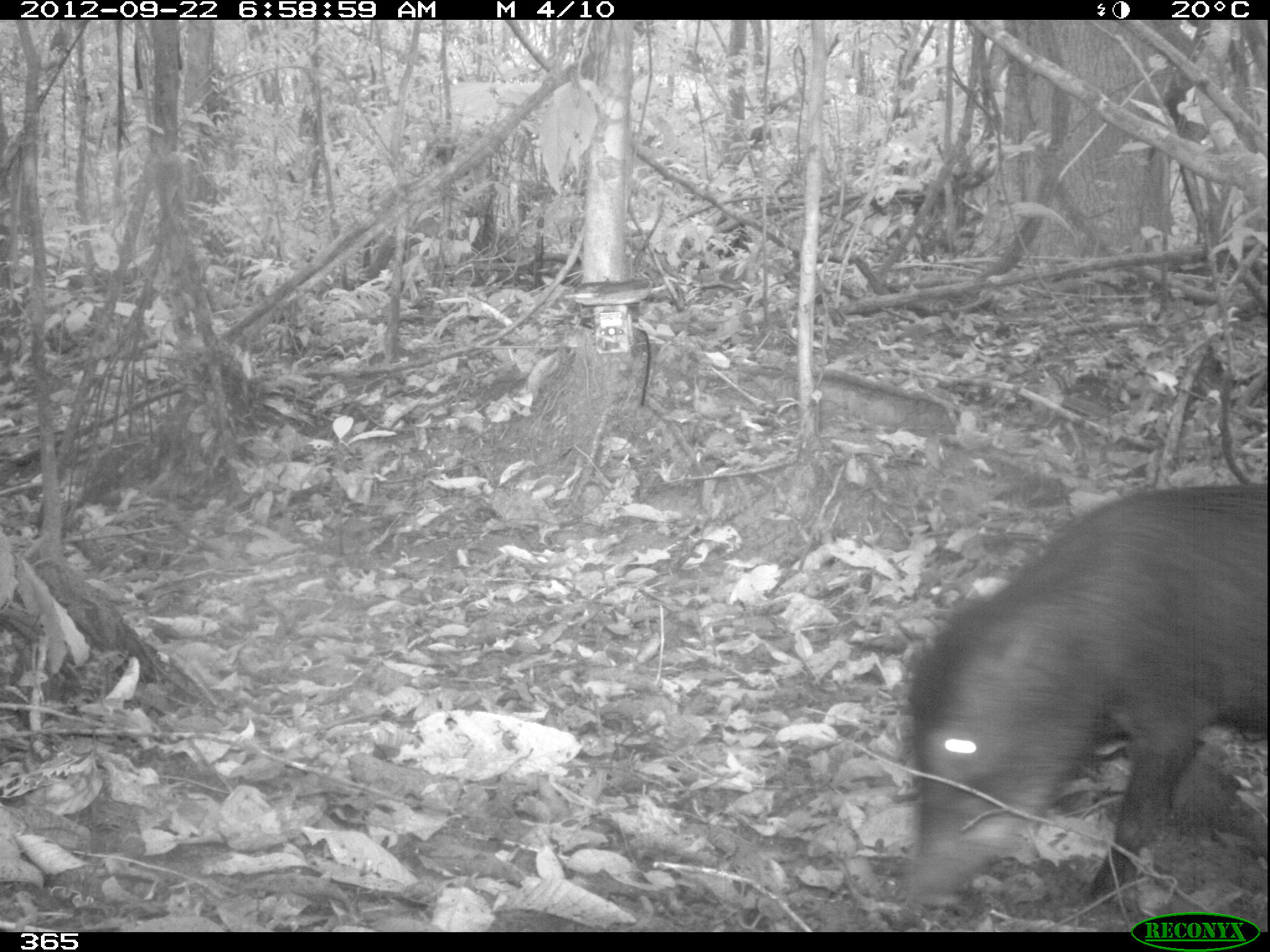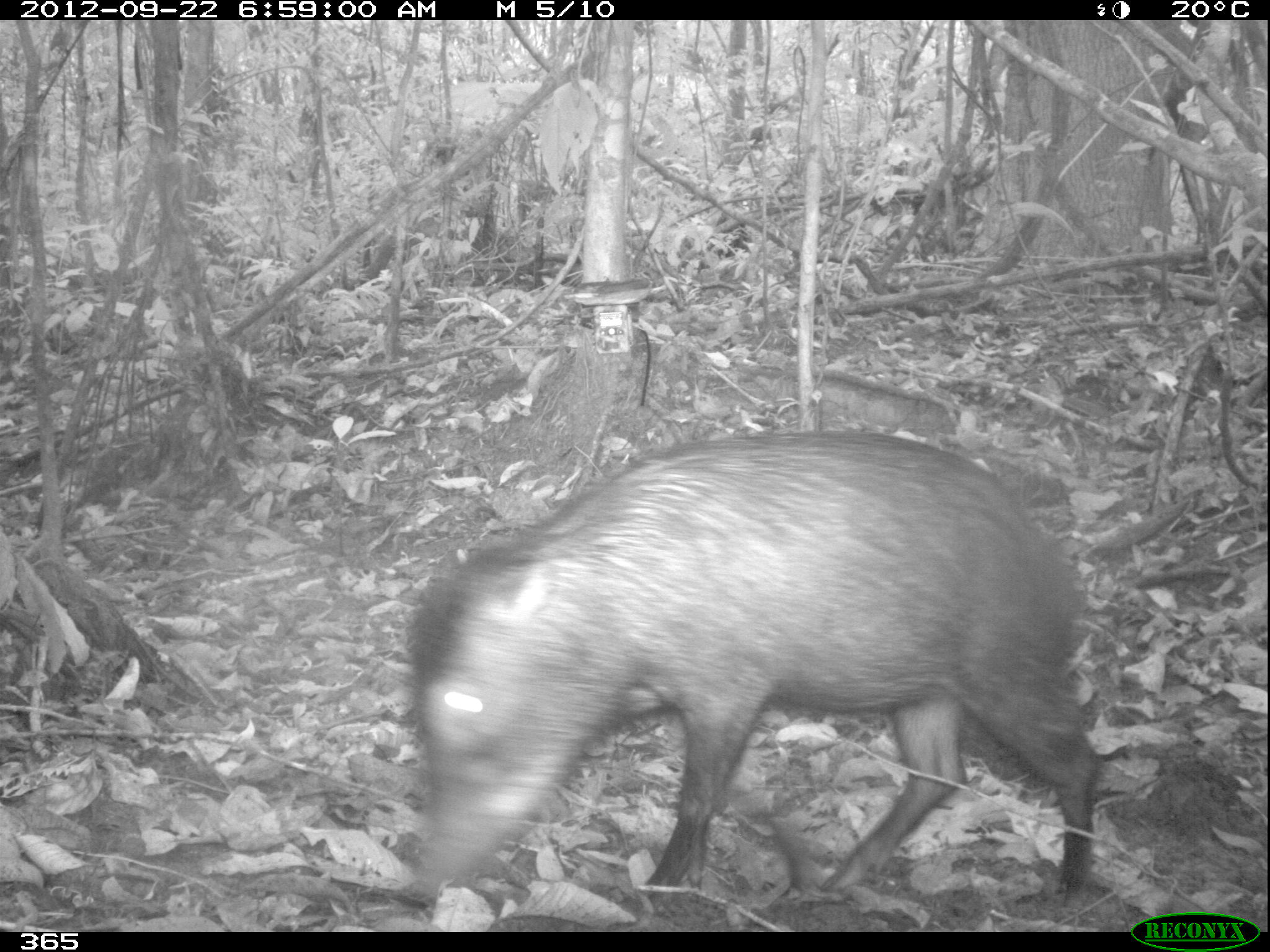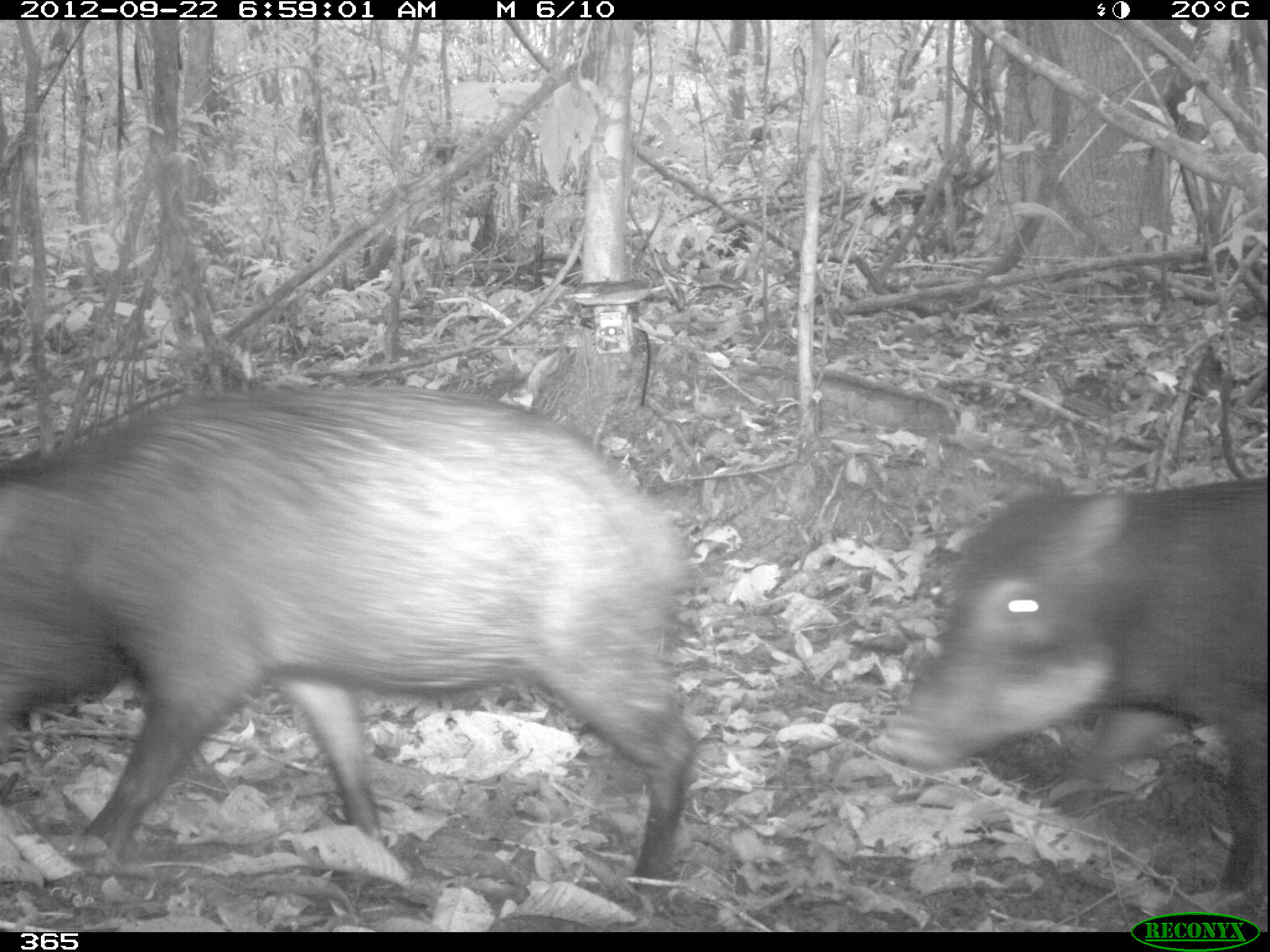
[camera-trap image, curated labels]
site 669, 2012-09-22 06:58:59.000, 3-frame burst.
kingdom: Animalia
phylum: Chordata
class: Mammalia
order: Artiodactyla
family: Tayassuidae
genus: Tayassu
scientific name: Tayassu pecari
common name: white-lipped peccary